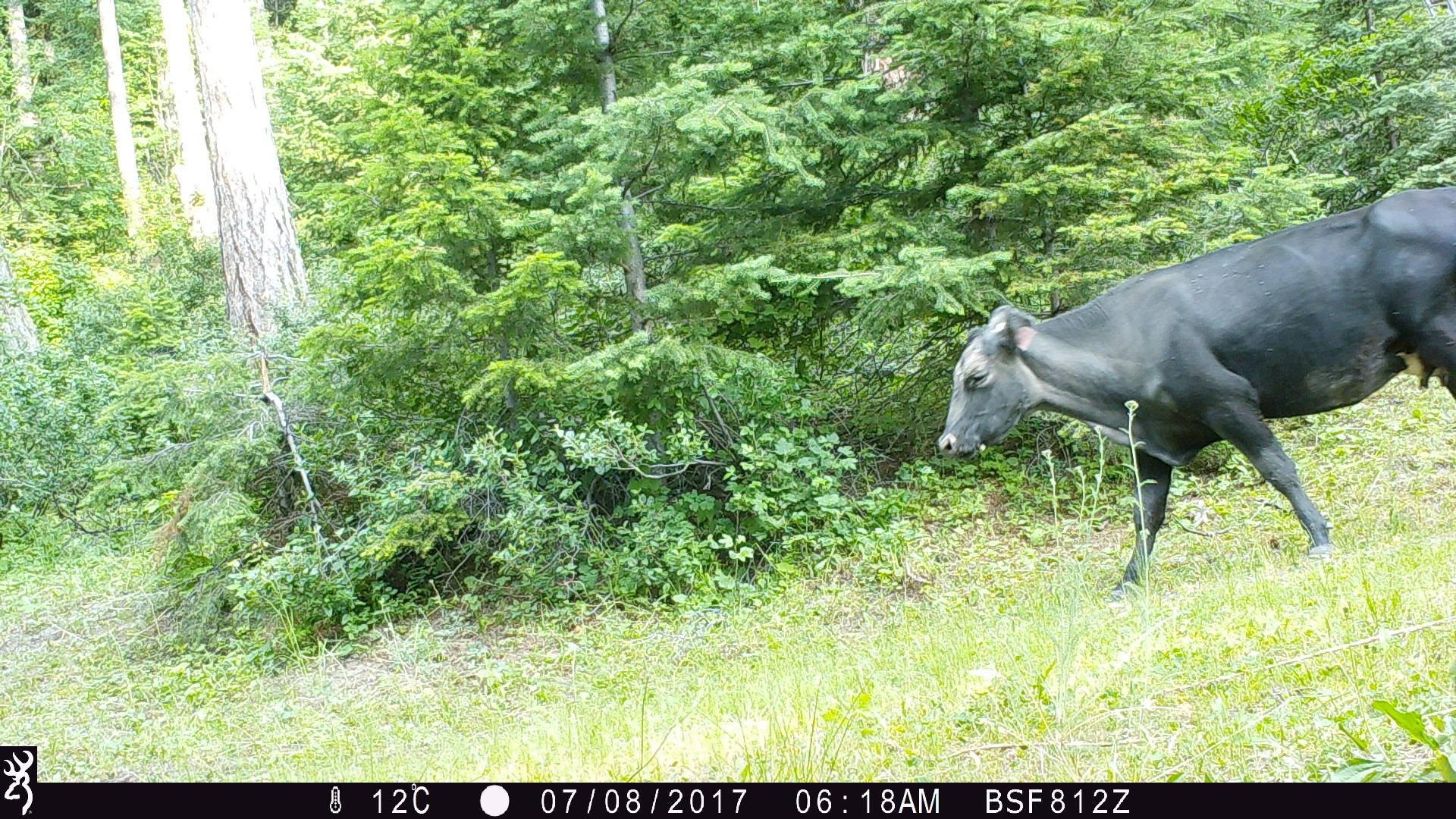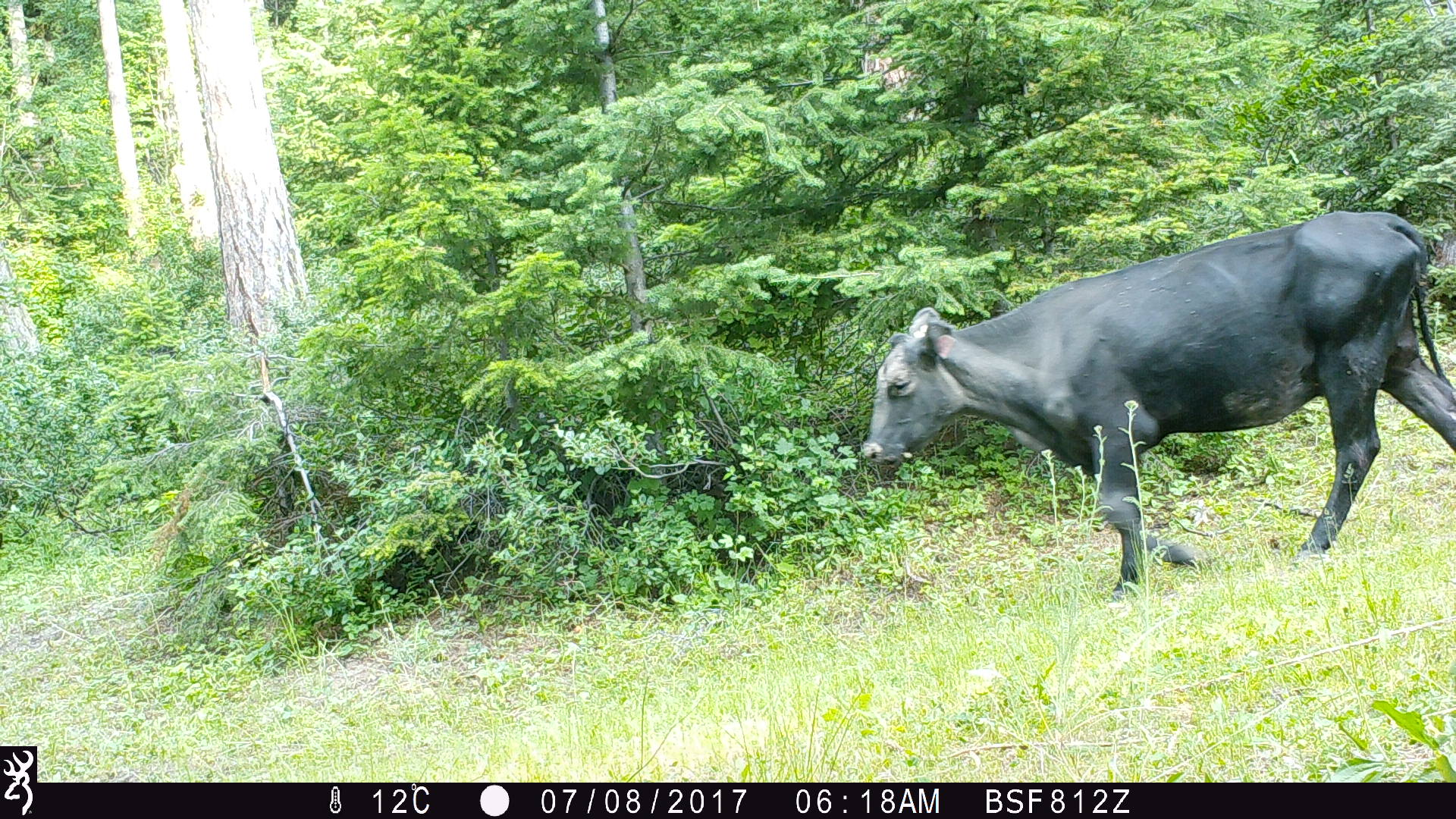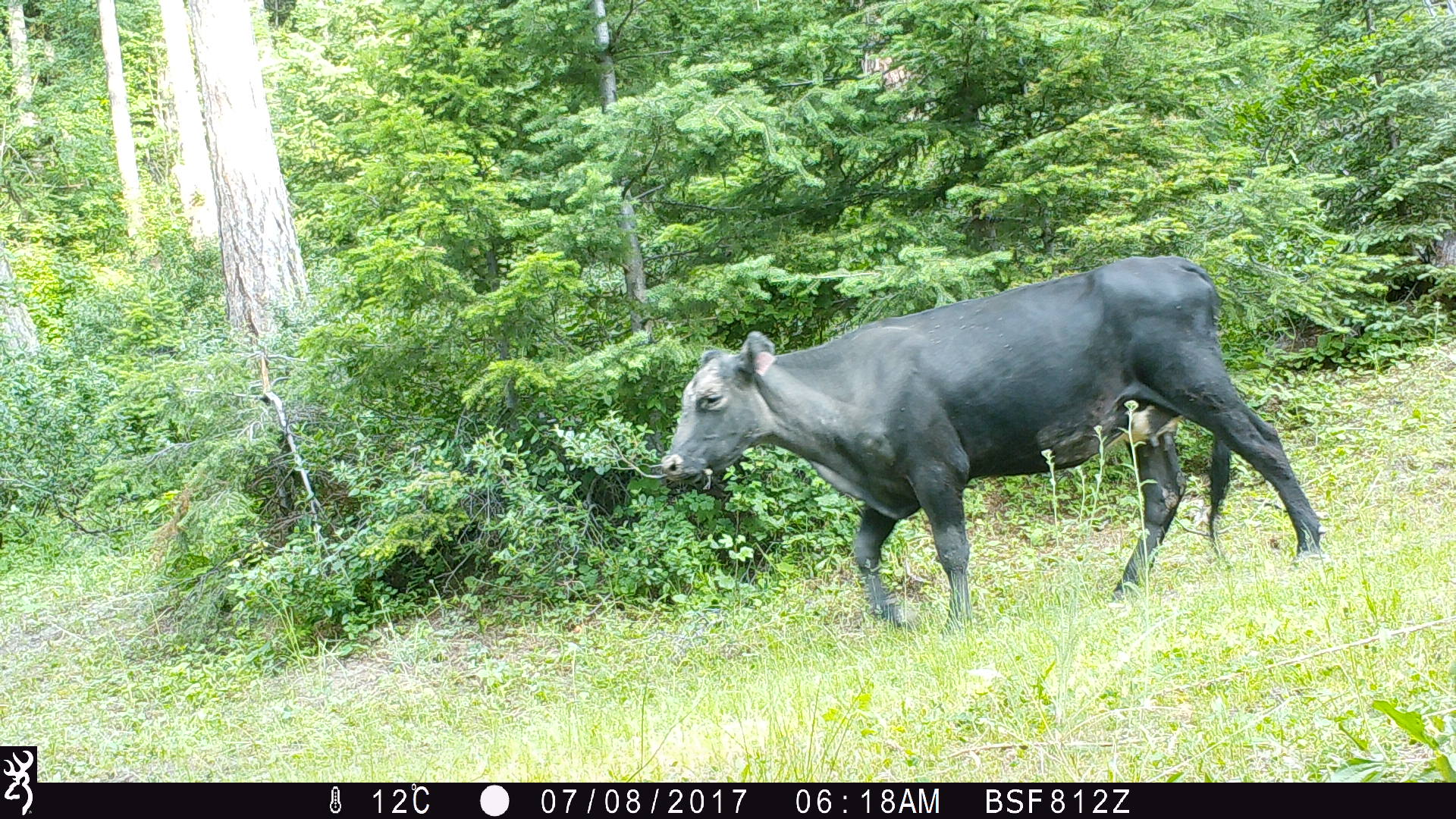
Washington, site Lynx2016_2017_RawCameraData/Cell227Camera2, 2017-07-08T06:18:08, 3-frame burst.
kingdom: Animalia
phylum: Chordata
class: Mammalia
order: Artiodactyla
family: Bovidae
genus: Bos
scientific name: Bos taurus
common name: domestic cattle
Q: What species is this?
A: Domestic cattle (Bos taurus).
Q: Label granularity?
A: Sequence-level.